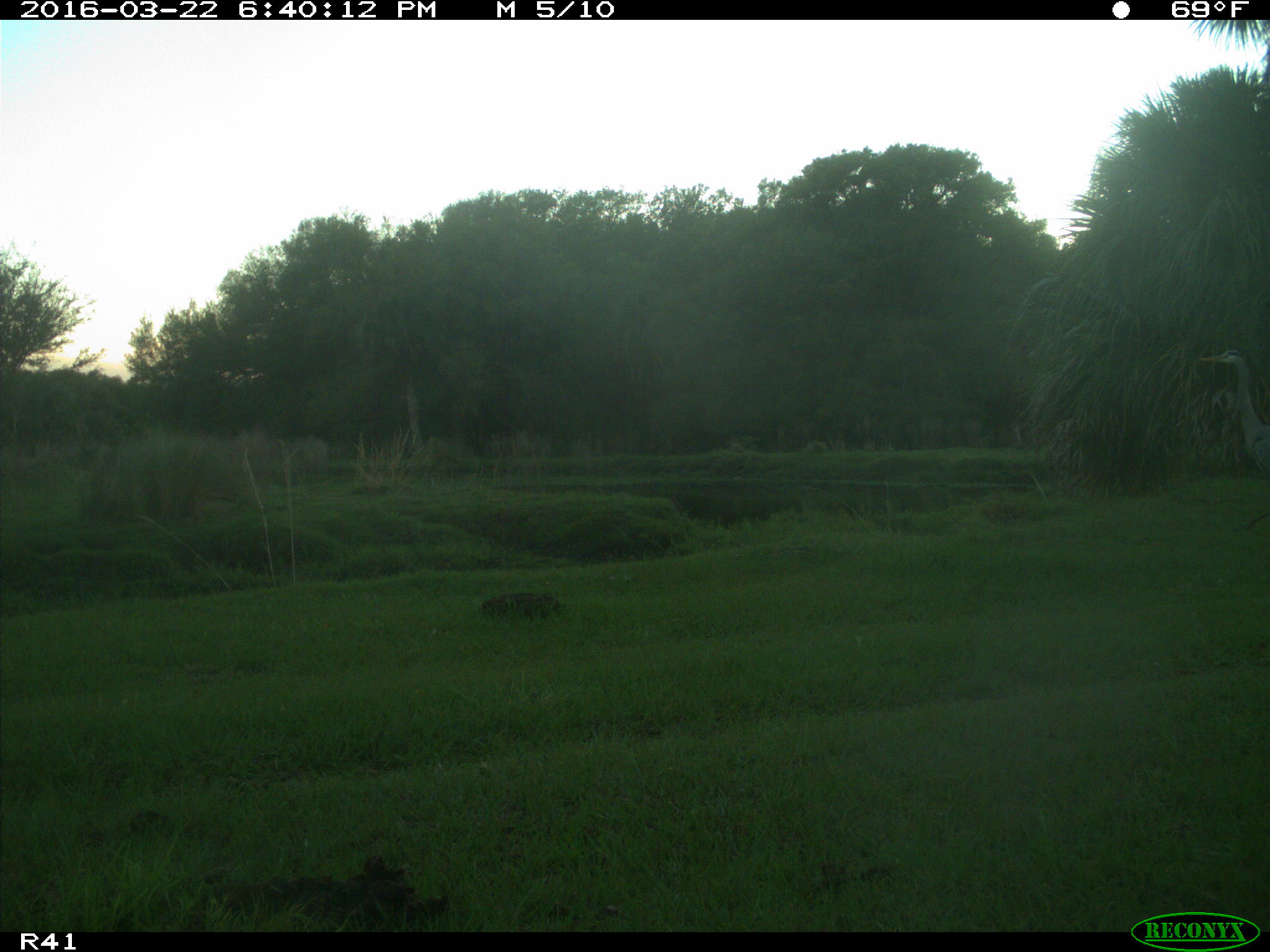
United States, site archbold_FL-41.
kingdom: Animalia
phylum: Chordata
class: Aves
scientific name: Aves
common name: birds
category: unidentified bird